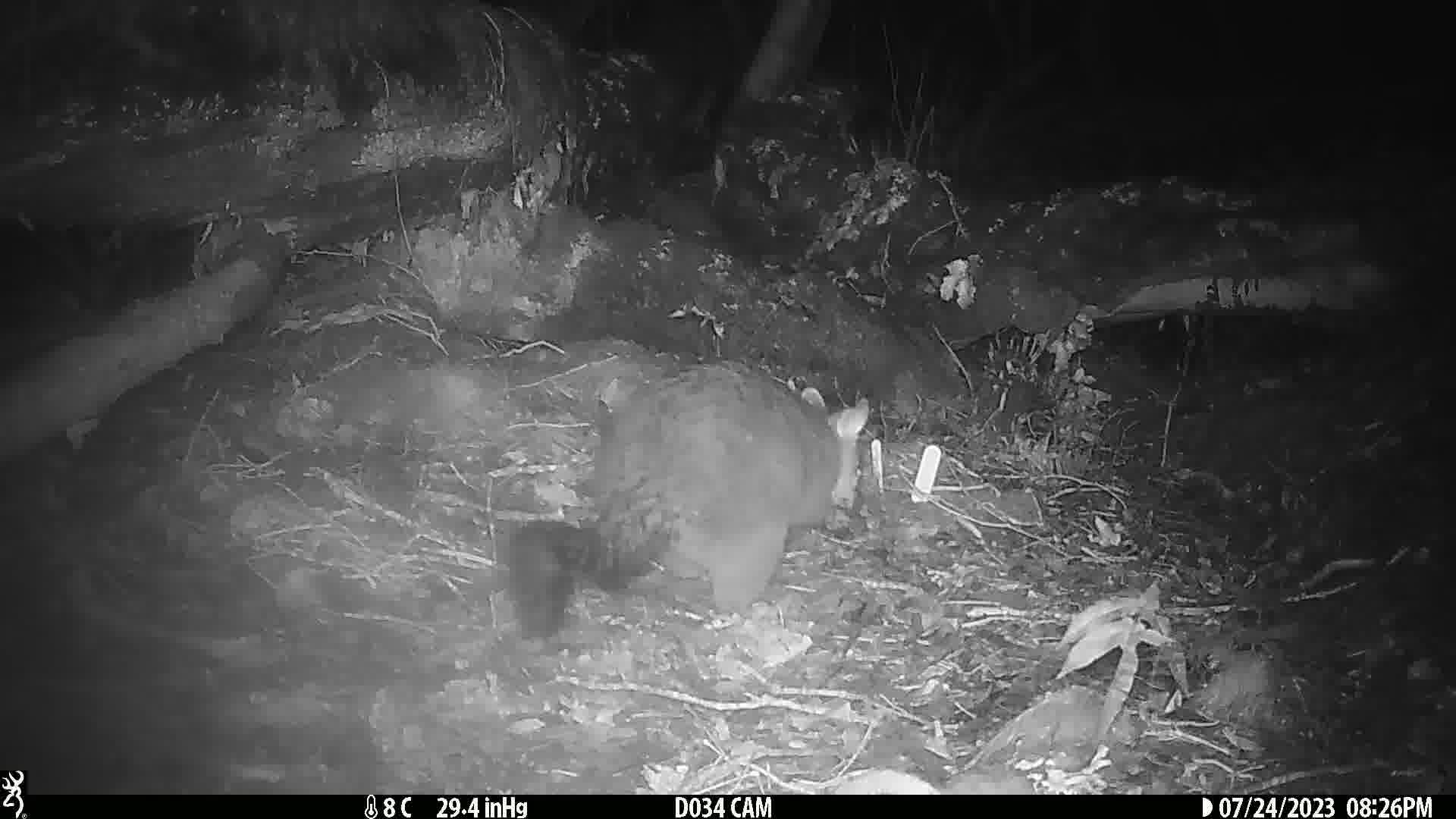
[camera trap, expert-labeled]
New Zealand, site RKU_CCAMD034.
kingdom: Animalia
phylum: Chordata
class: Mammalia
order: Diprotodontia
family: Phalangeridae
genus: Trichosurus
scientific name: Trichosurus vulpecula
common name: common brushtail possum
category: possum